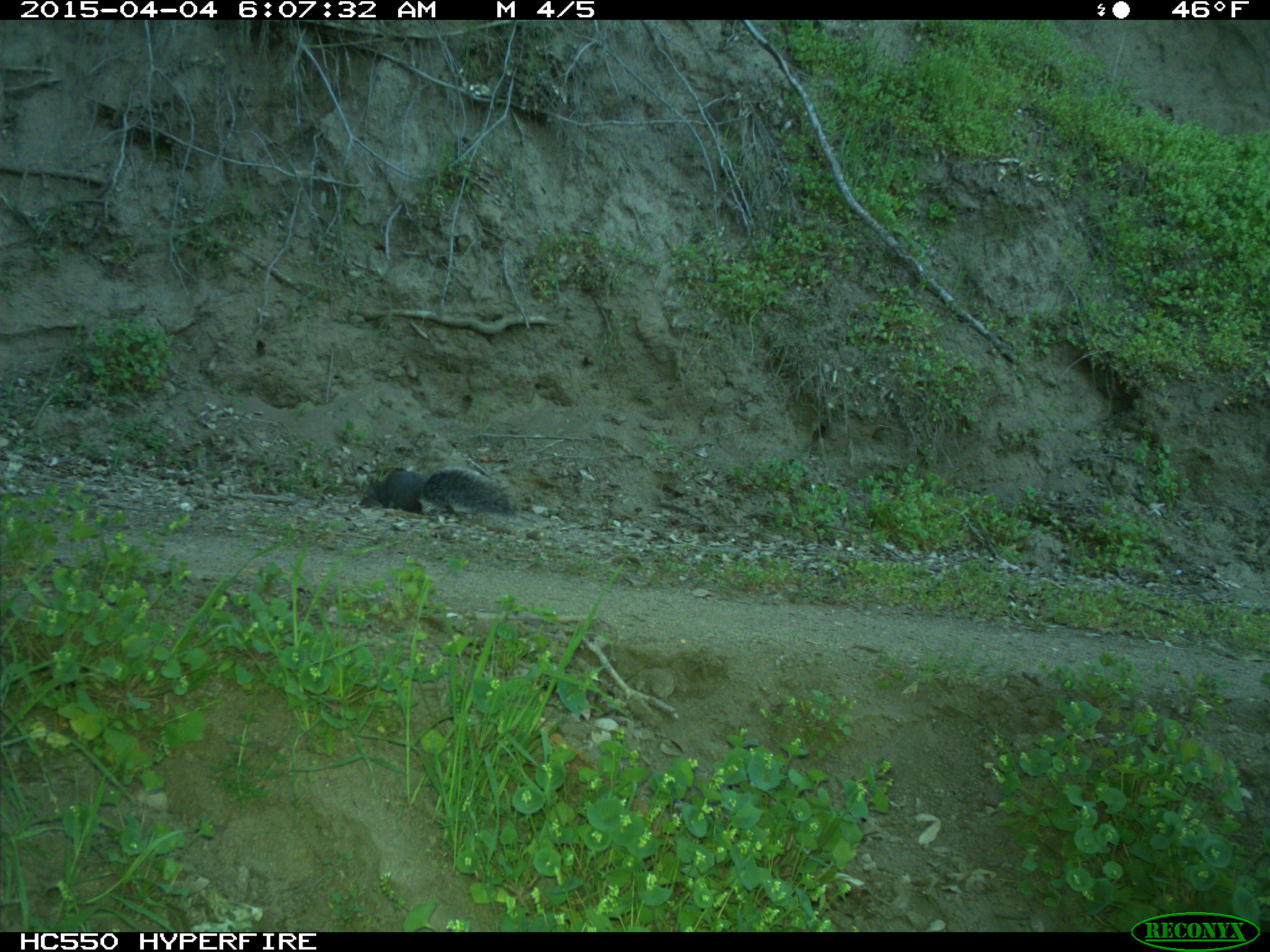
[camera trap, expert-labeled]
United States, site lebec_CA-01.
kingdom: Animalia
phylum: Chordata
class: Mammalia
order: Rodentia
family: Sciuridae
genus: Sciurus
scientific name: Sciurus carolinensis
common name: eastern gray squirrel